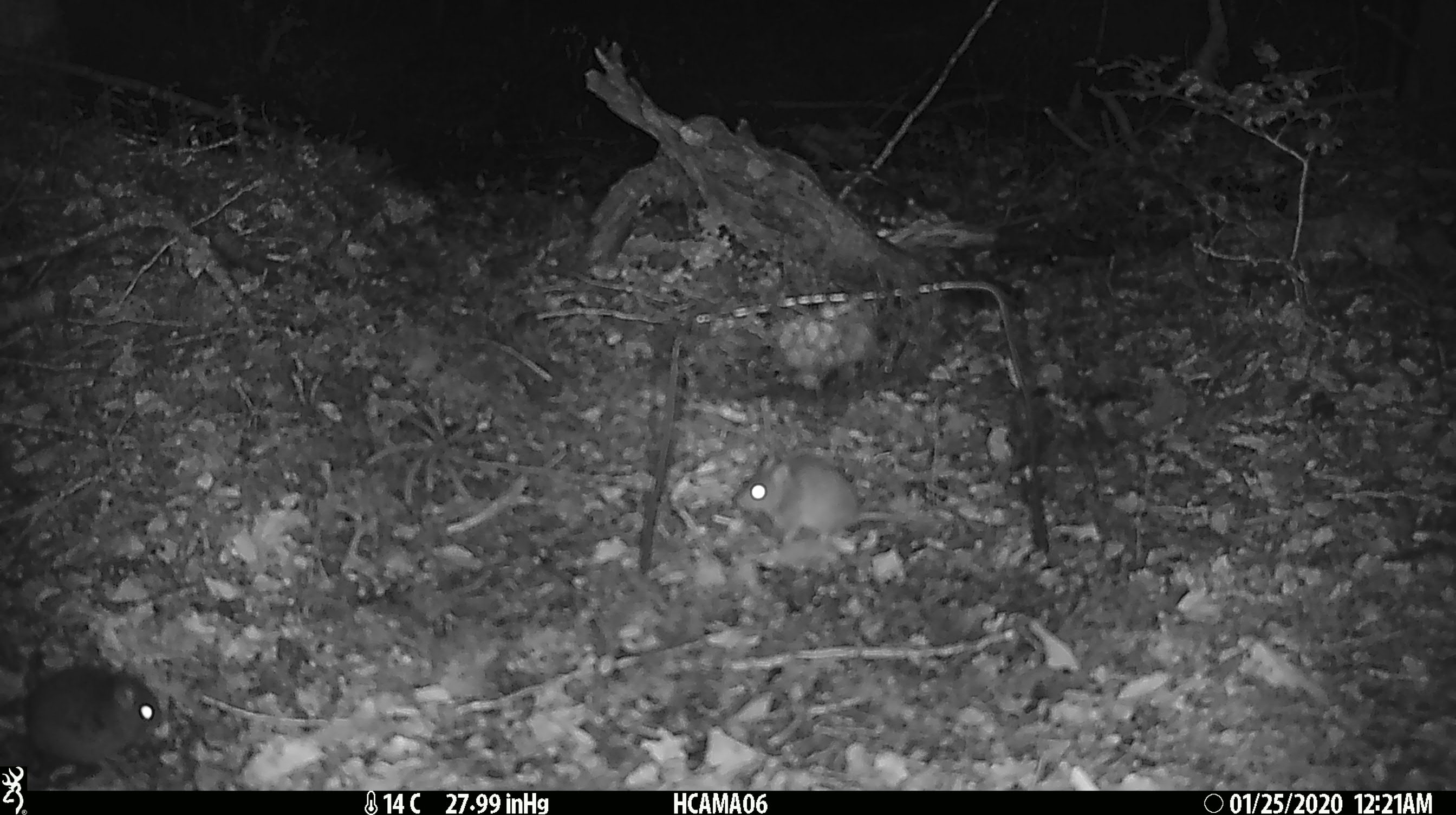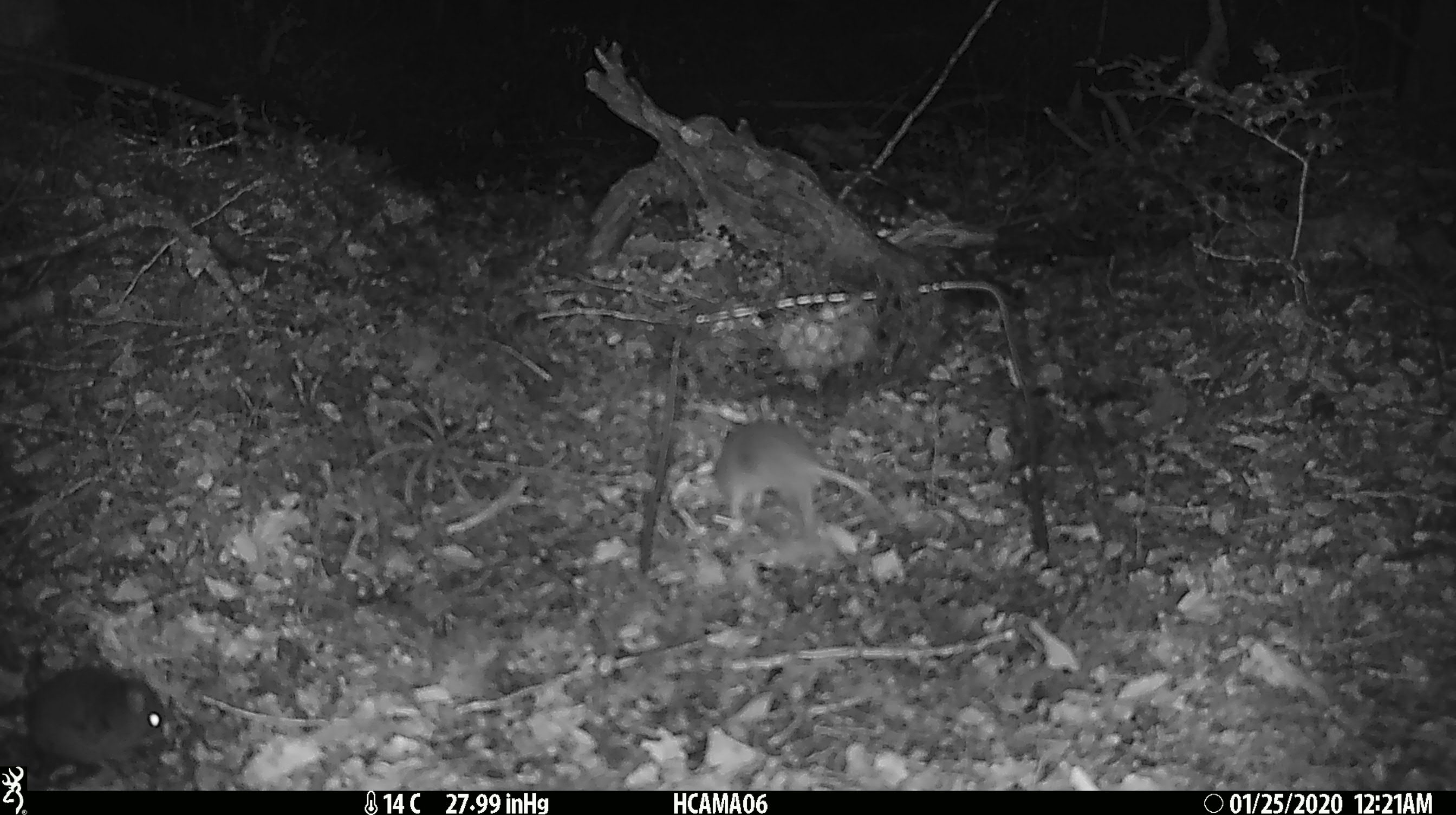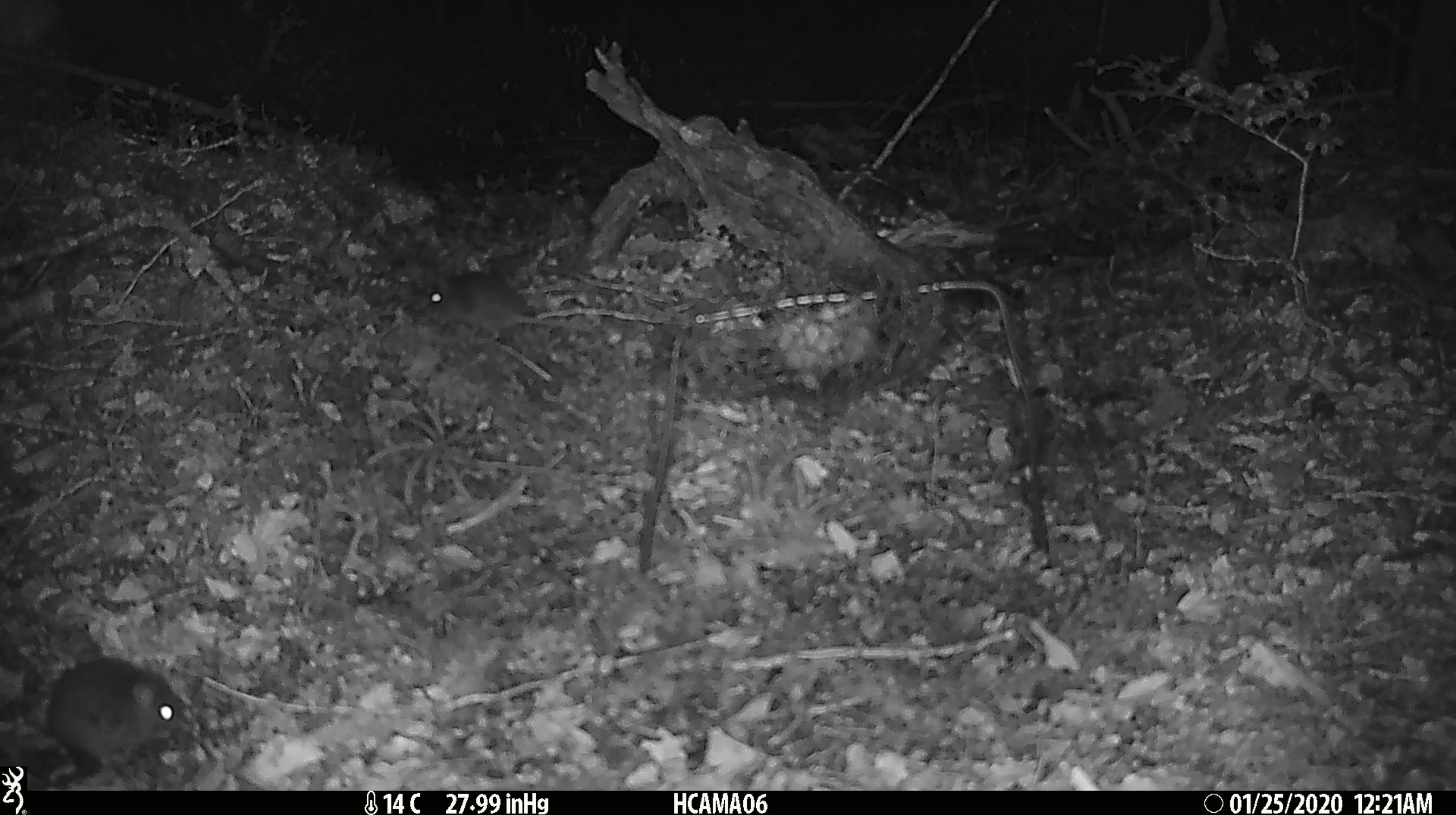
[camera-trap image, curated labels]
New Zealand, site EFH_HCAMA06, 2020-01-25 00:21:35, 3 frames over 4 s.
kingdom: Animalia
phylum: Chordata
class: Mammalia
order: Rodentia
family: Muridae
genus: Mus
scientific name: Mus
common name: mouse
Mouse (Mus).